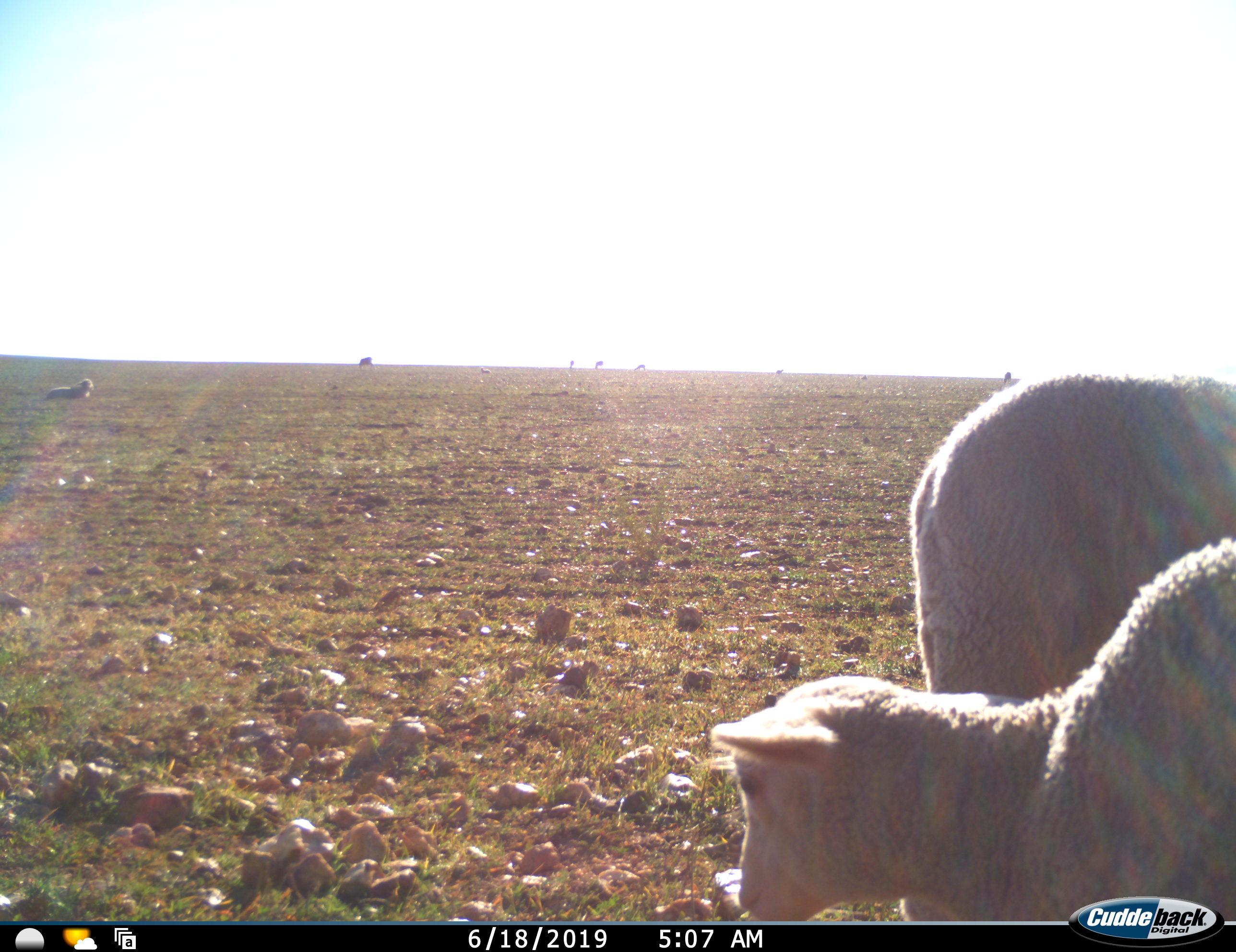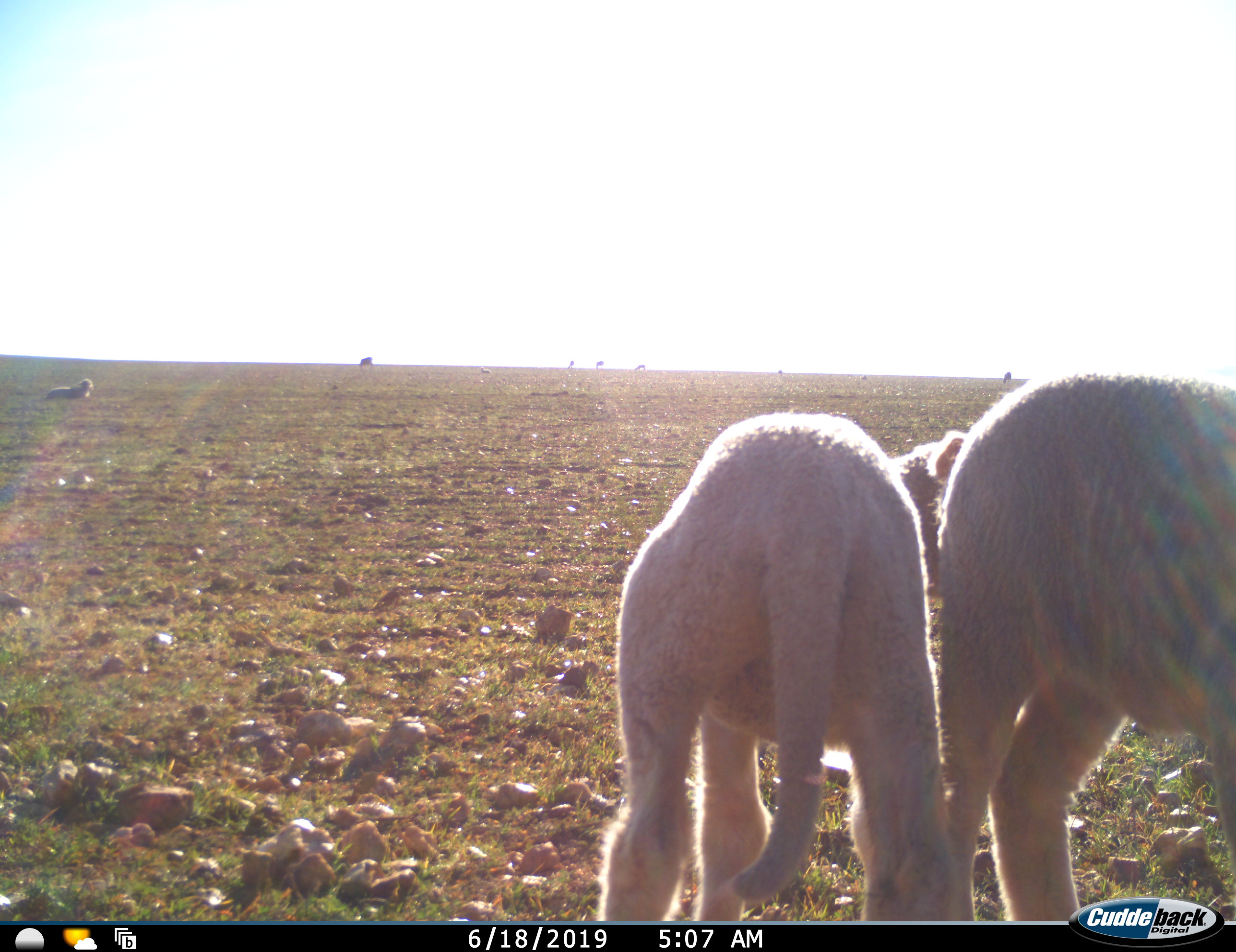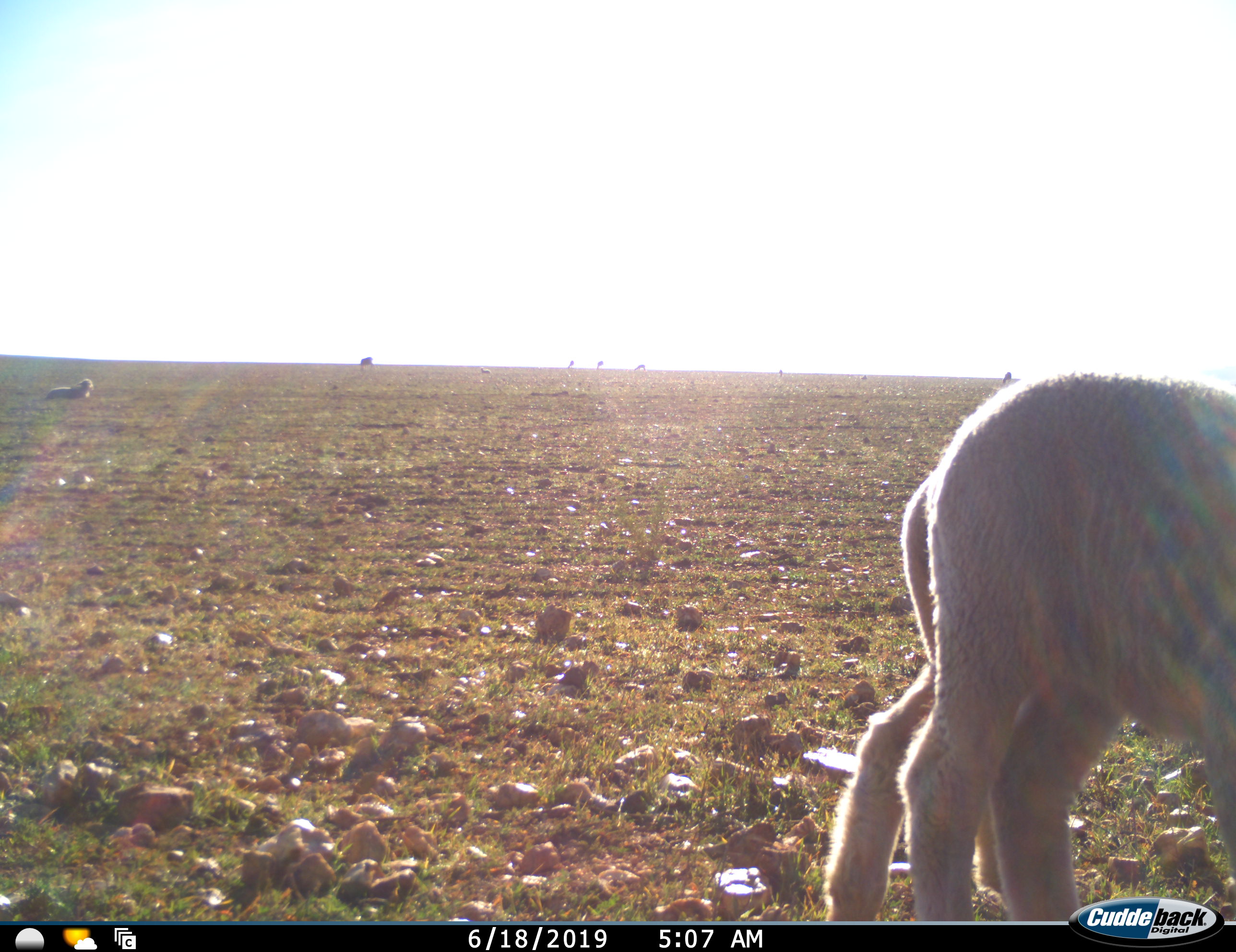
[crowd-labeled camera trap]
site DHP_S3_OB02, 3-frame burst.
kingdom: Animalia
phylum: Chordata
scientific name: Vertebrata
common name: domestic animal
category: domesticanimal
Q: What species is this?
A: Domesticanimal (domestic animal) (Vertebrata).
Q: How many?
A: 9.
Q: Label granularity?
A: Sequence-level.